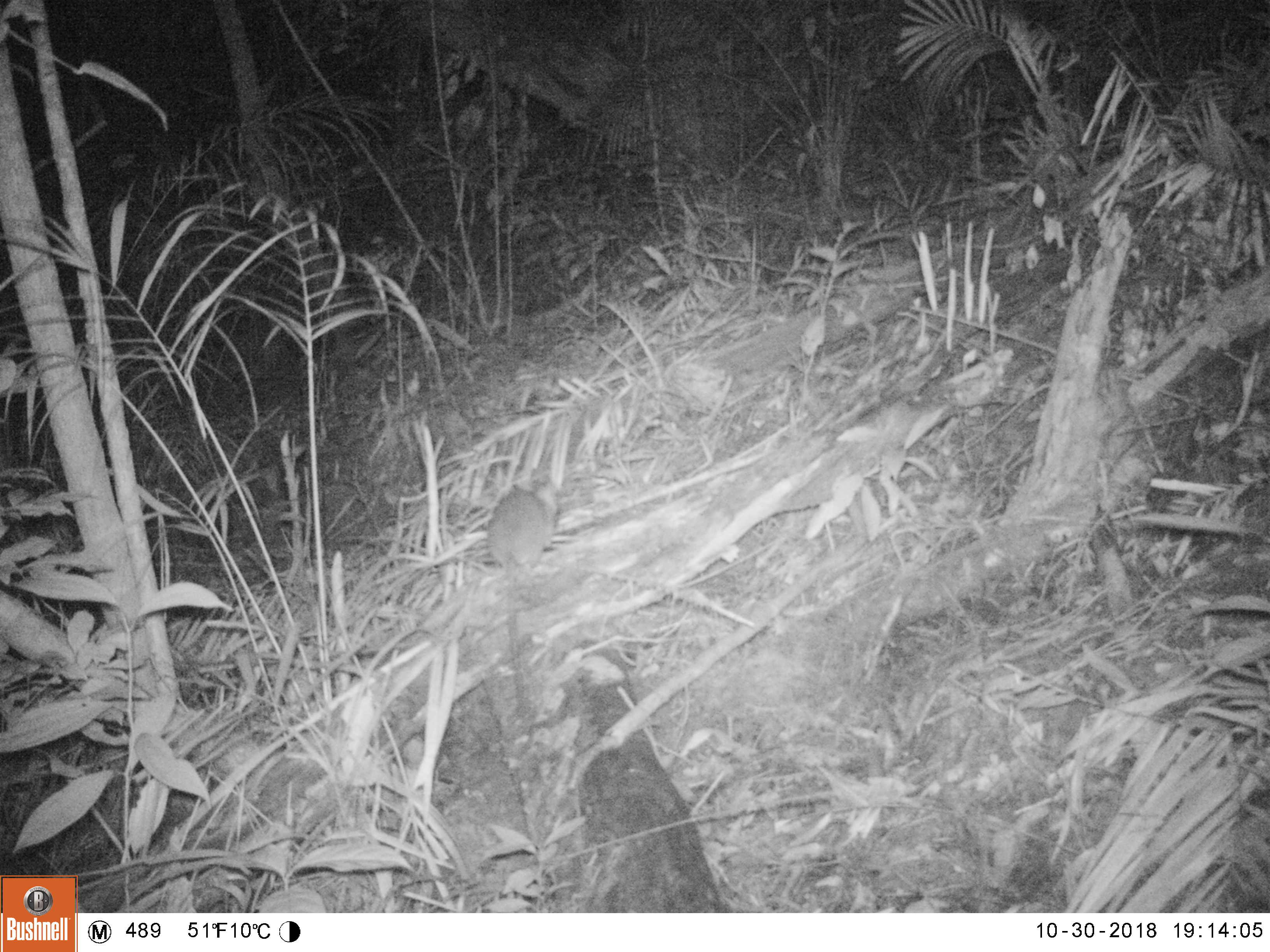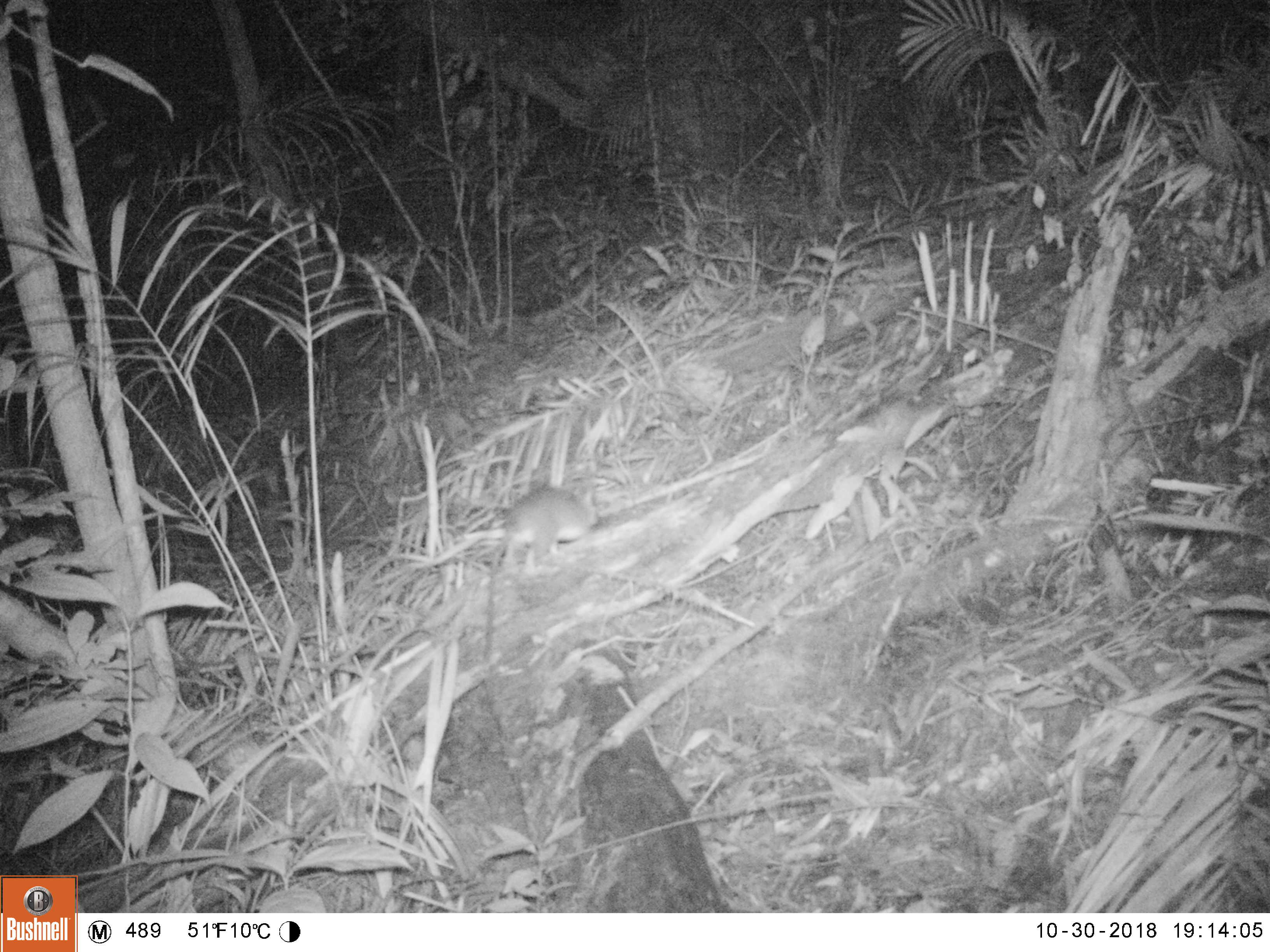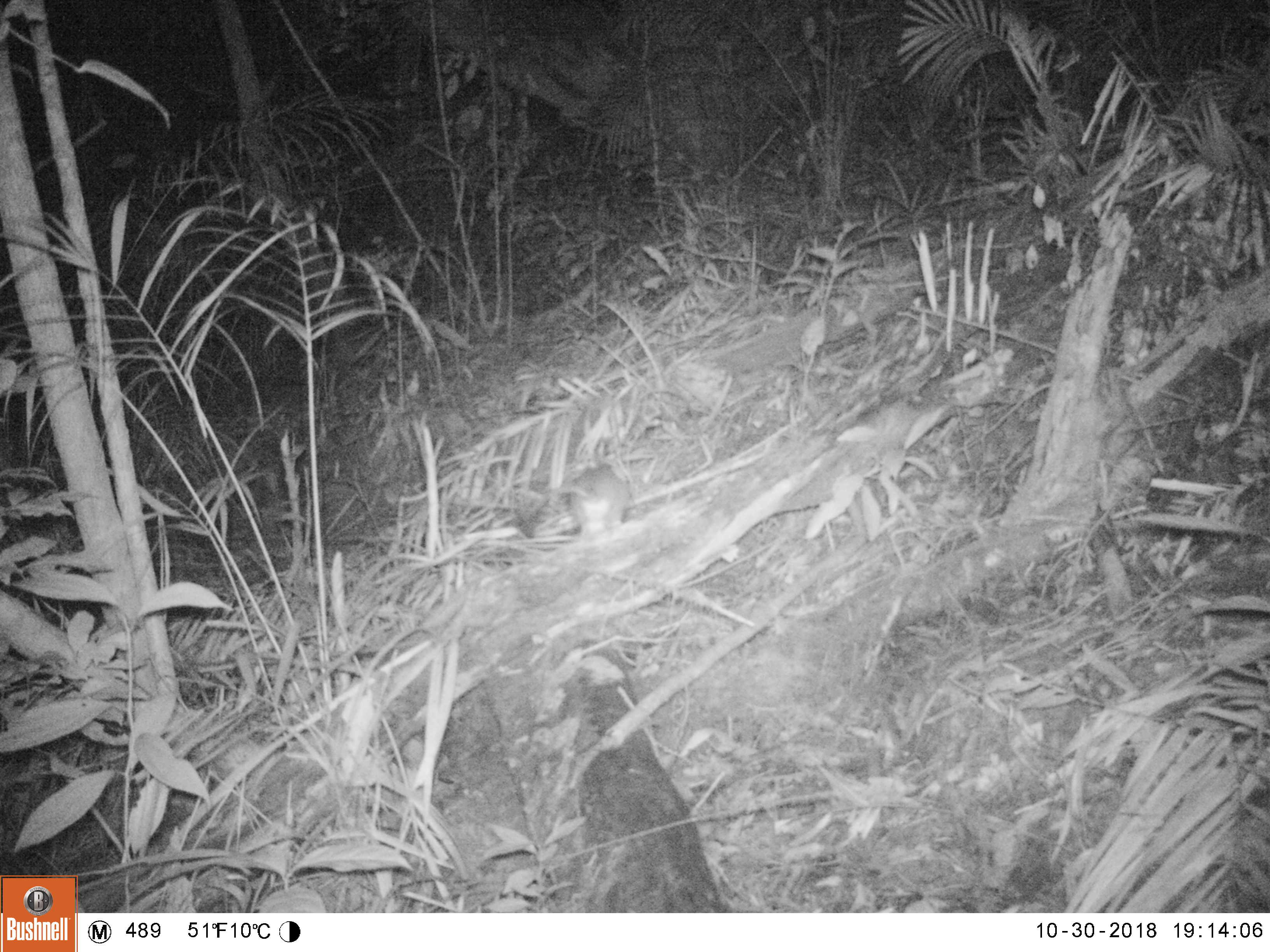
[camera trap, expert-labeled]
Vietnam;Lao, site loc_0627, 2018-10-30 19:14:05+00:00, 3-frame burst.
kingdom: Animalia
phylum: Chordata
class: Mammalia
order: Rodentia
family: Muridae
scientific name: Muridae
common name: old-world mice and rats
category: unidentified murid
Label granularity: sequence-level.